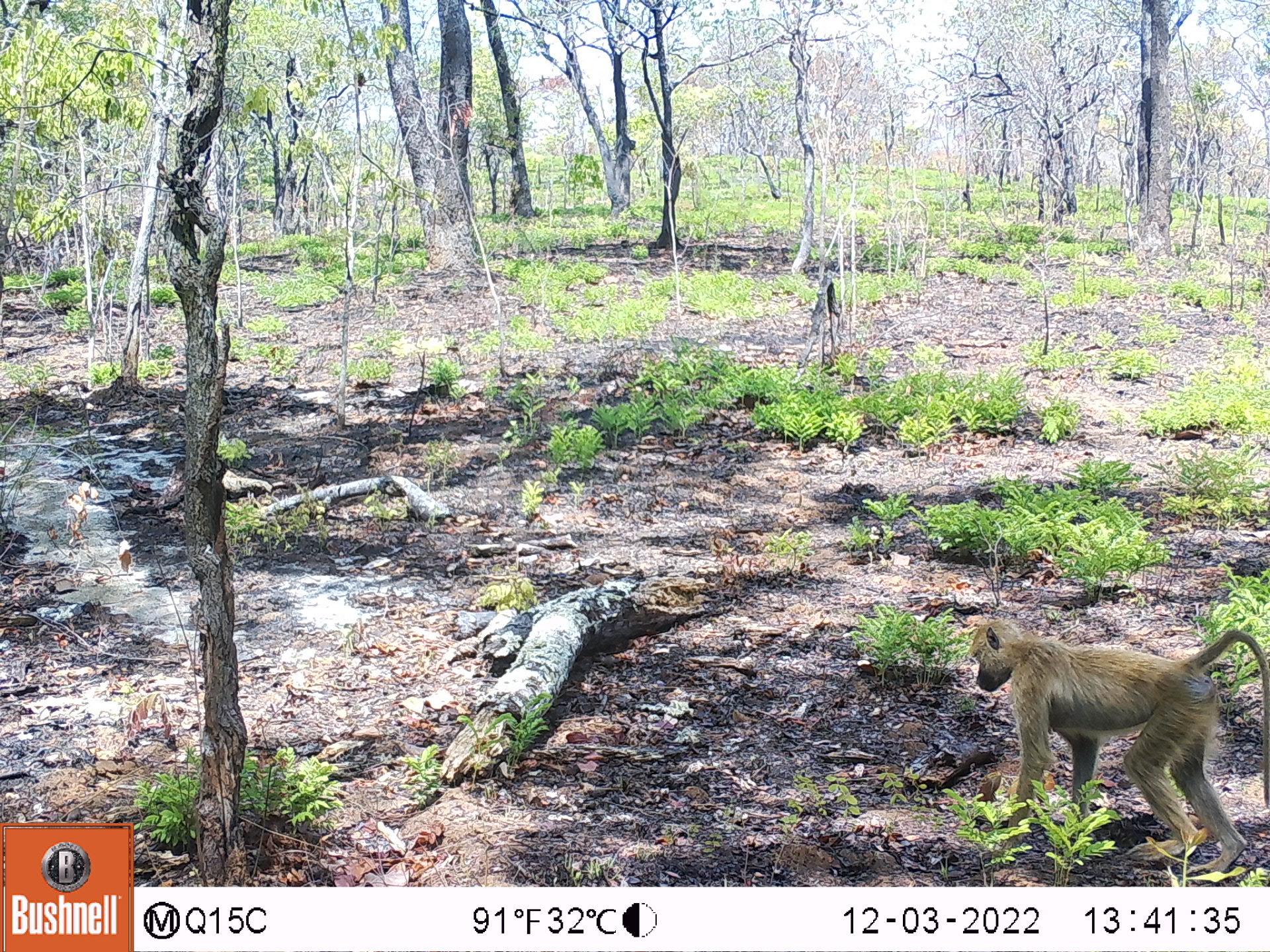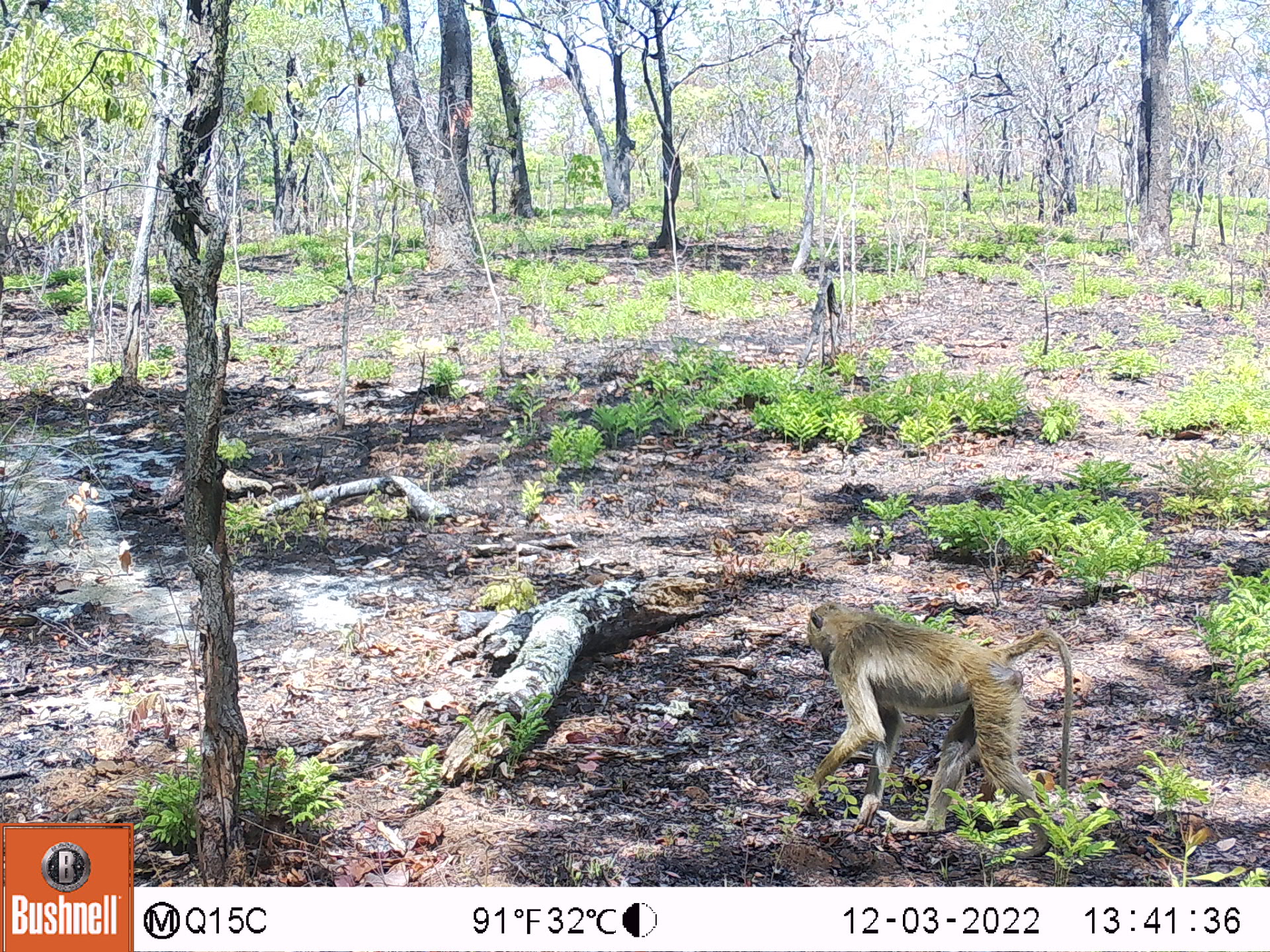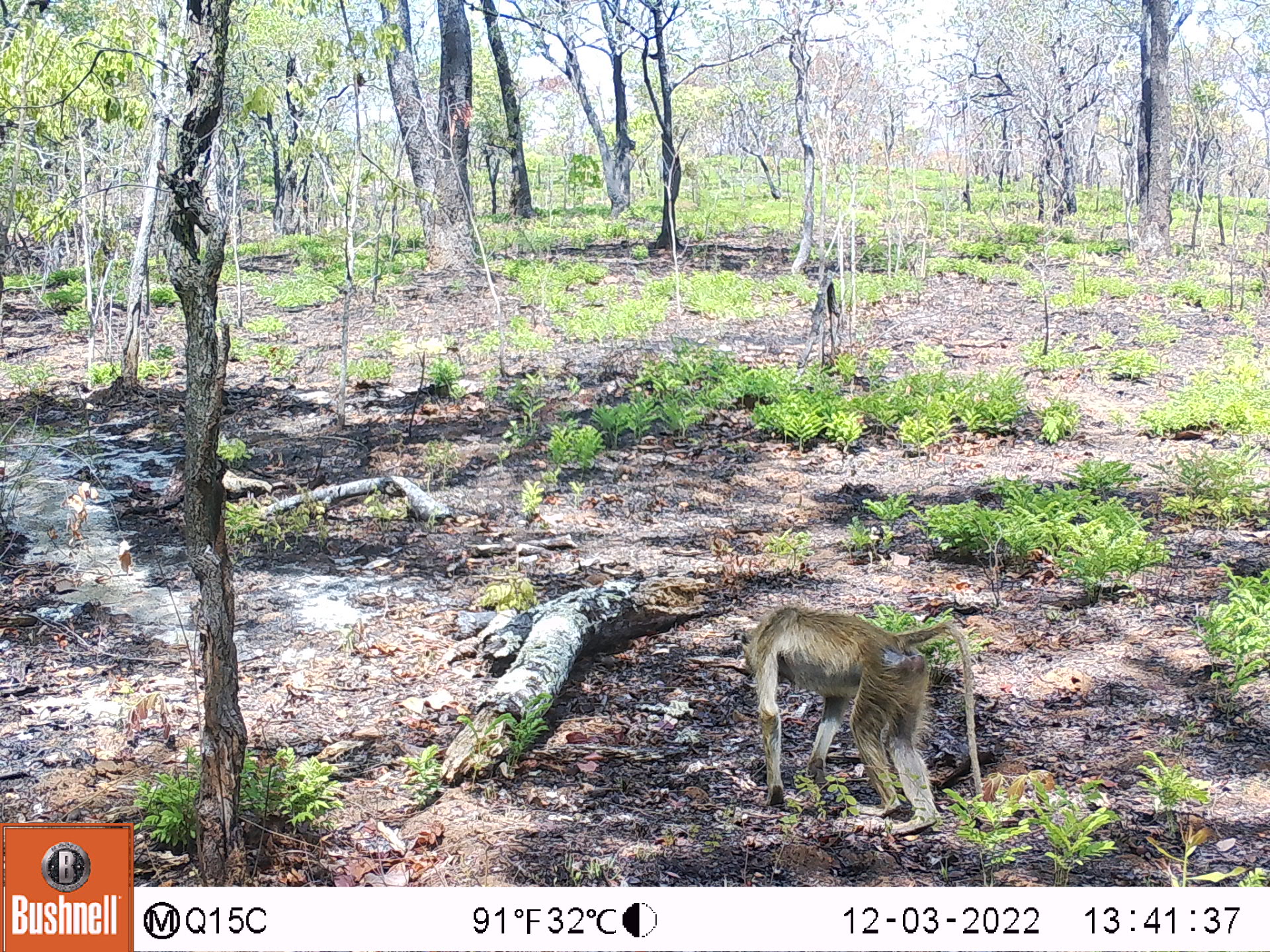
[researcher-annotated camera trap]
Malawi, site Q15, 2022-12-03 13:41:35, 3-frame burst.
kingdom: Animalia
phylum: Chordata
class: Mammalia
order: Primates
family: Cercopithecidae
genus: Papio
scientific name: Papio cynocephalus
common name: yellow baboon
Yellow baboon (Papio cynocephalus), count 1.